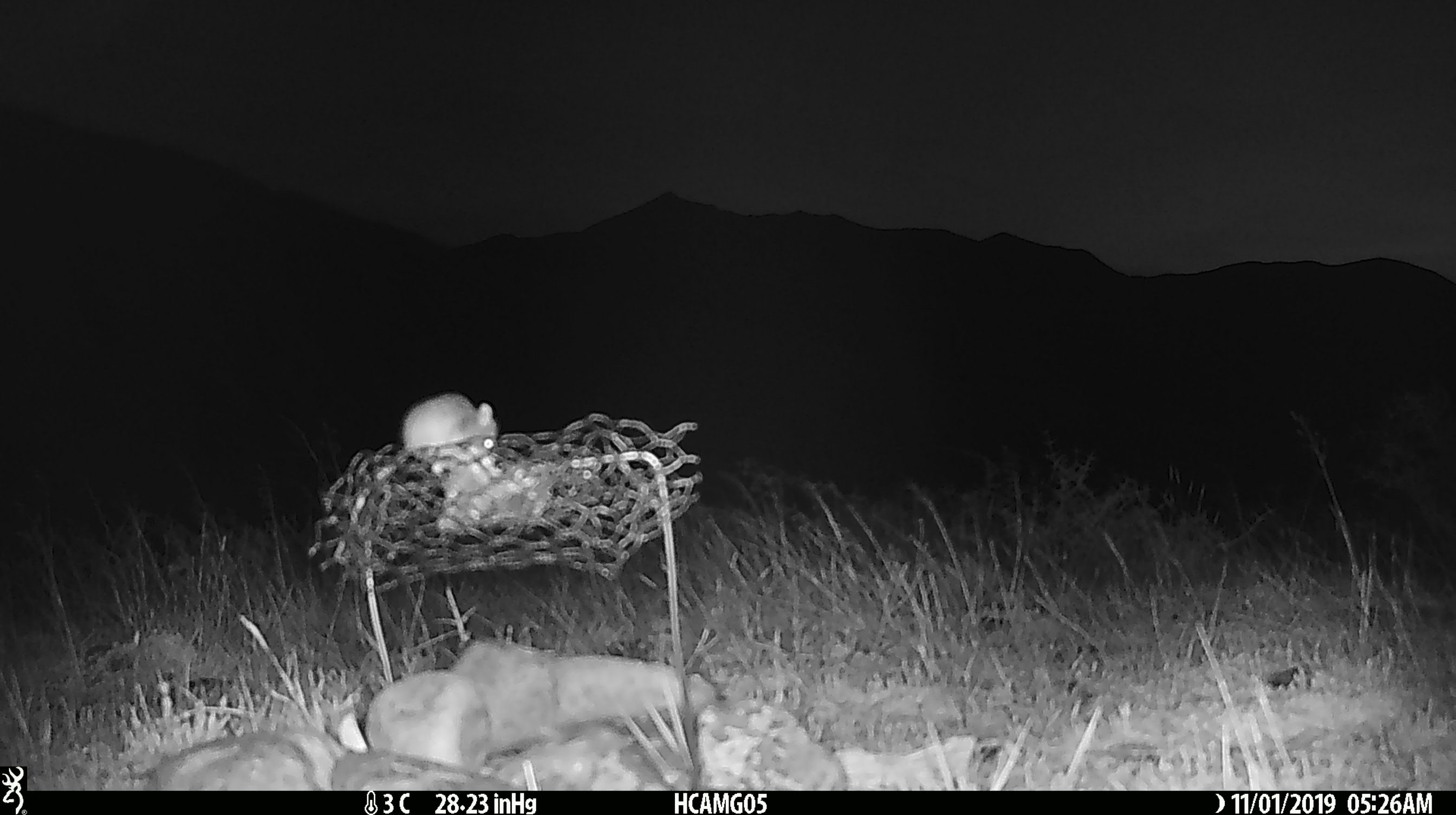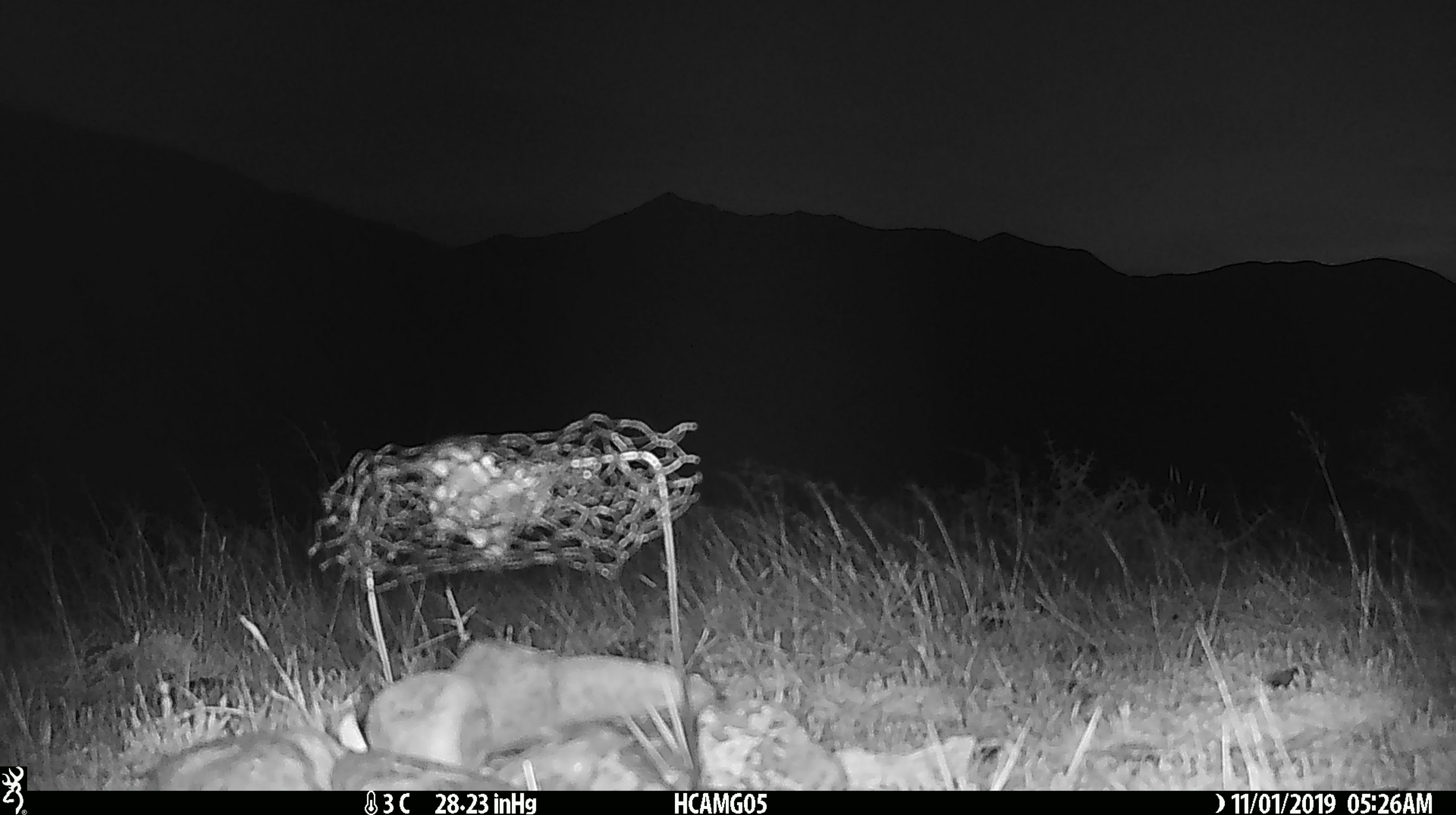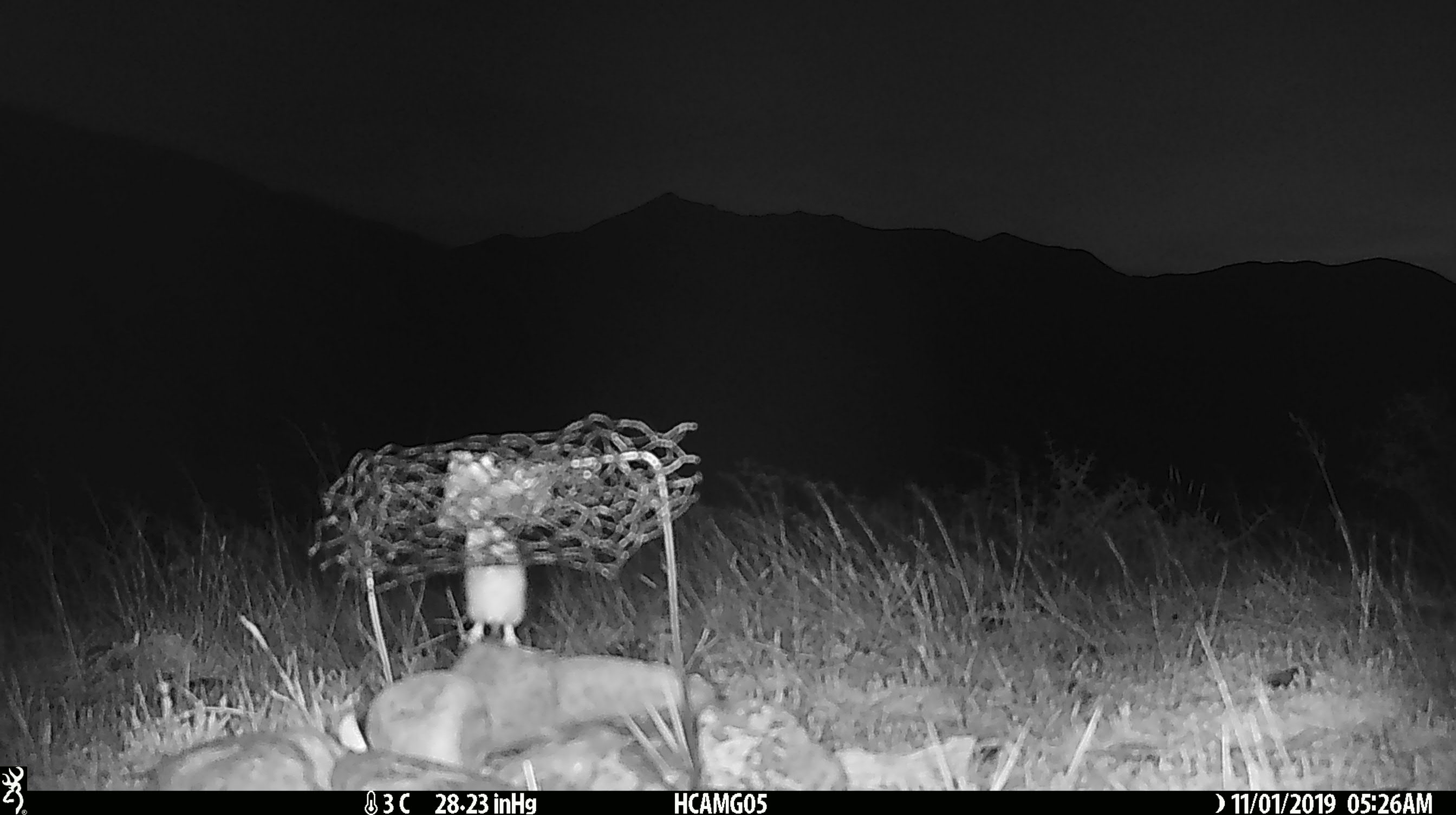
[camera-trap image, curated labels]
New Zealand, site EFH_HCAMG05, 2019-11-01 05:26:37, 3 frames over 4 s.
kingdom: Animalia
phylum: Chordata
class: Mammalia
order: Rodentia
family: Muridae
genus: Mus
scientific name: Mus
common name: mouse